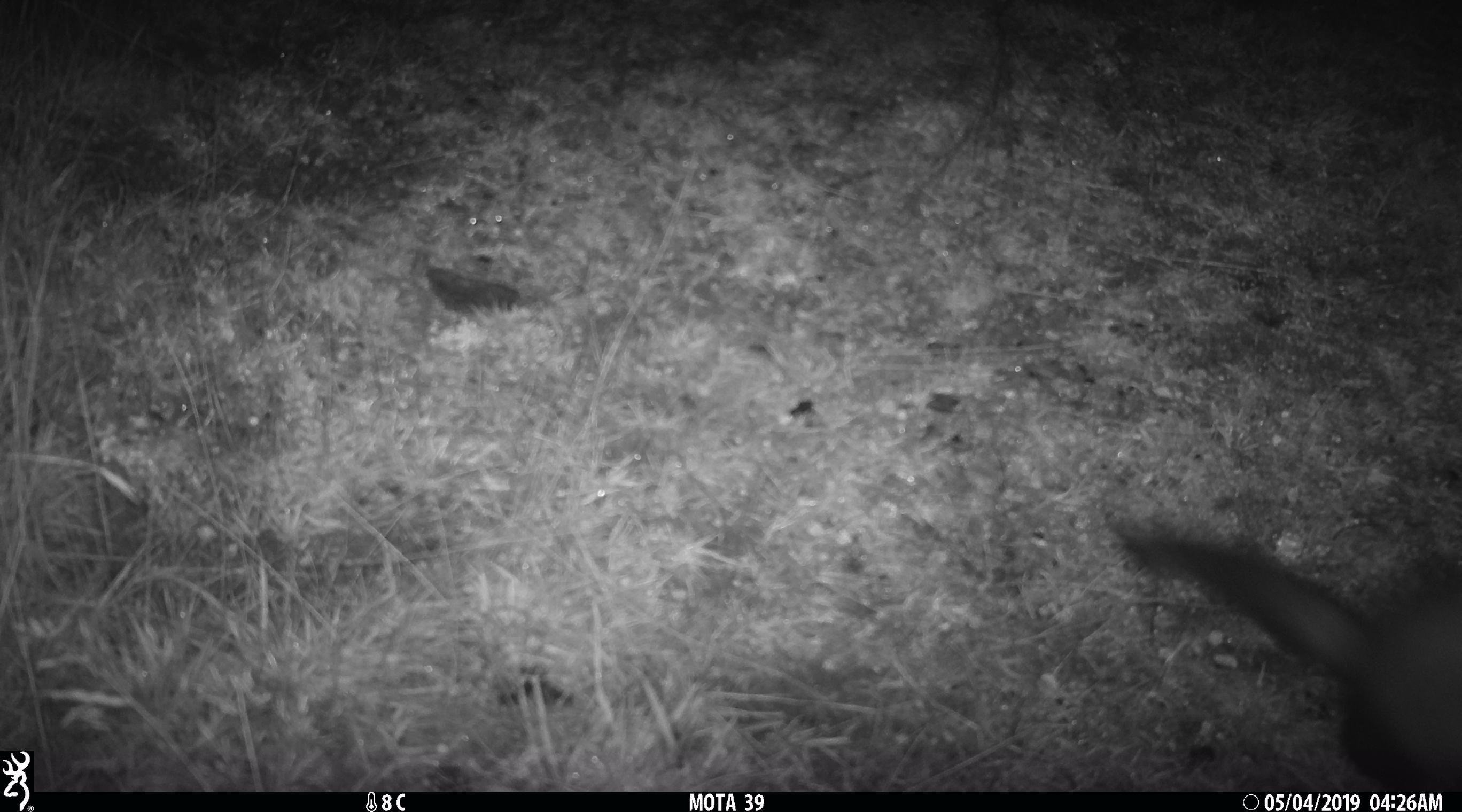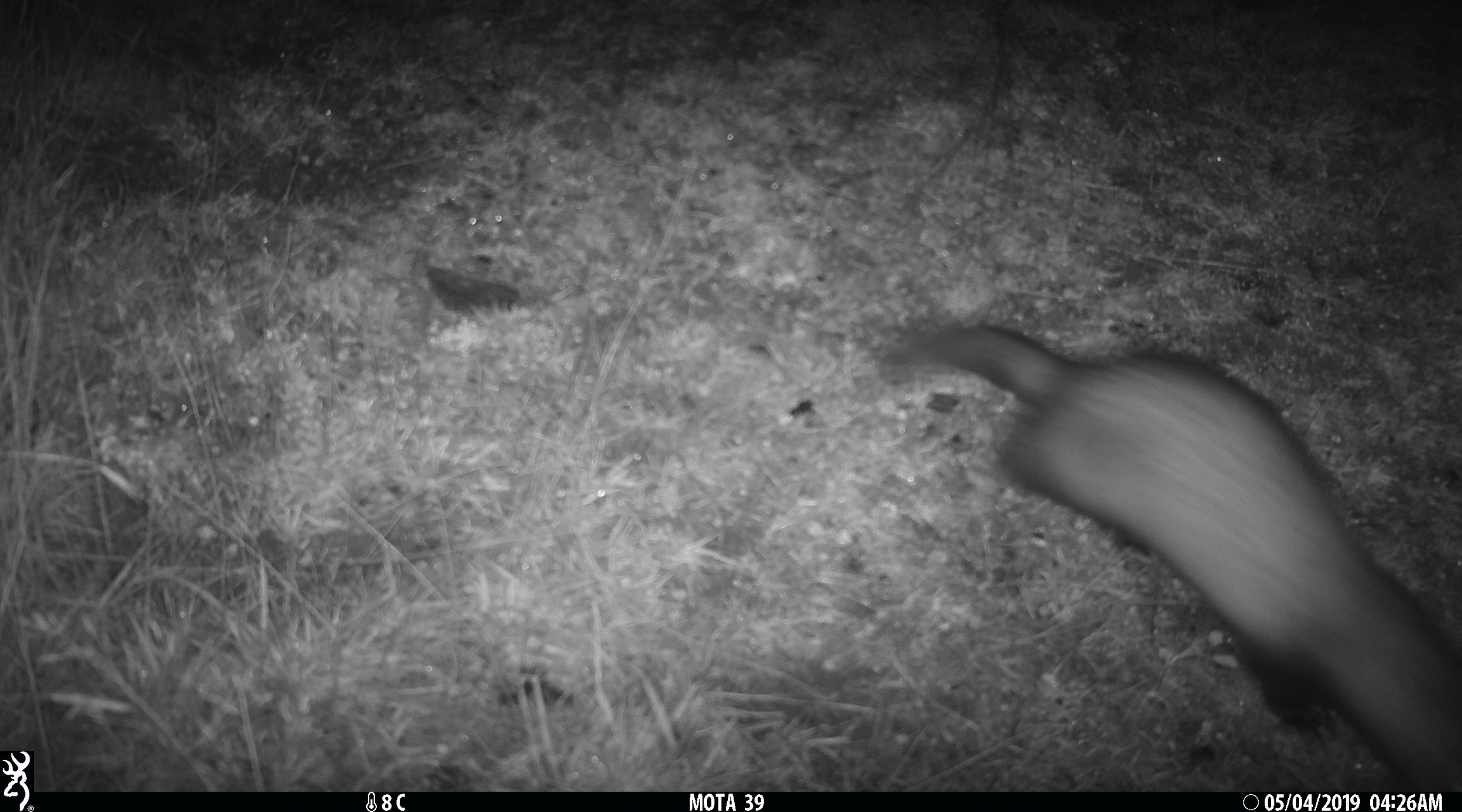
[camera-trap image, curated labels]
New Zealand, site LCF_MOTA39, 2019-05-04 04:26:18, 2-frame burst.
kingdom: Animalia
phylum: Chordata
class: Mammalia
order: Carnivora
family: Mustelidae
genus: Mustela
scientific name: Mustela furo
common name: ferret